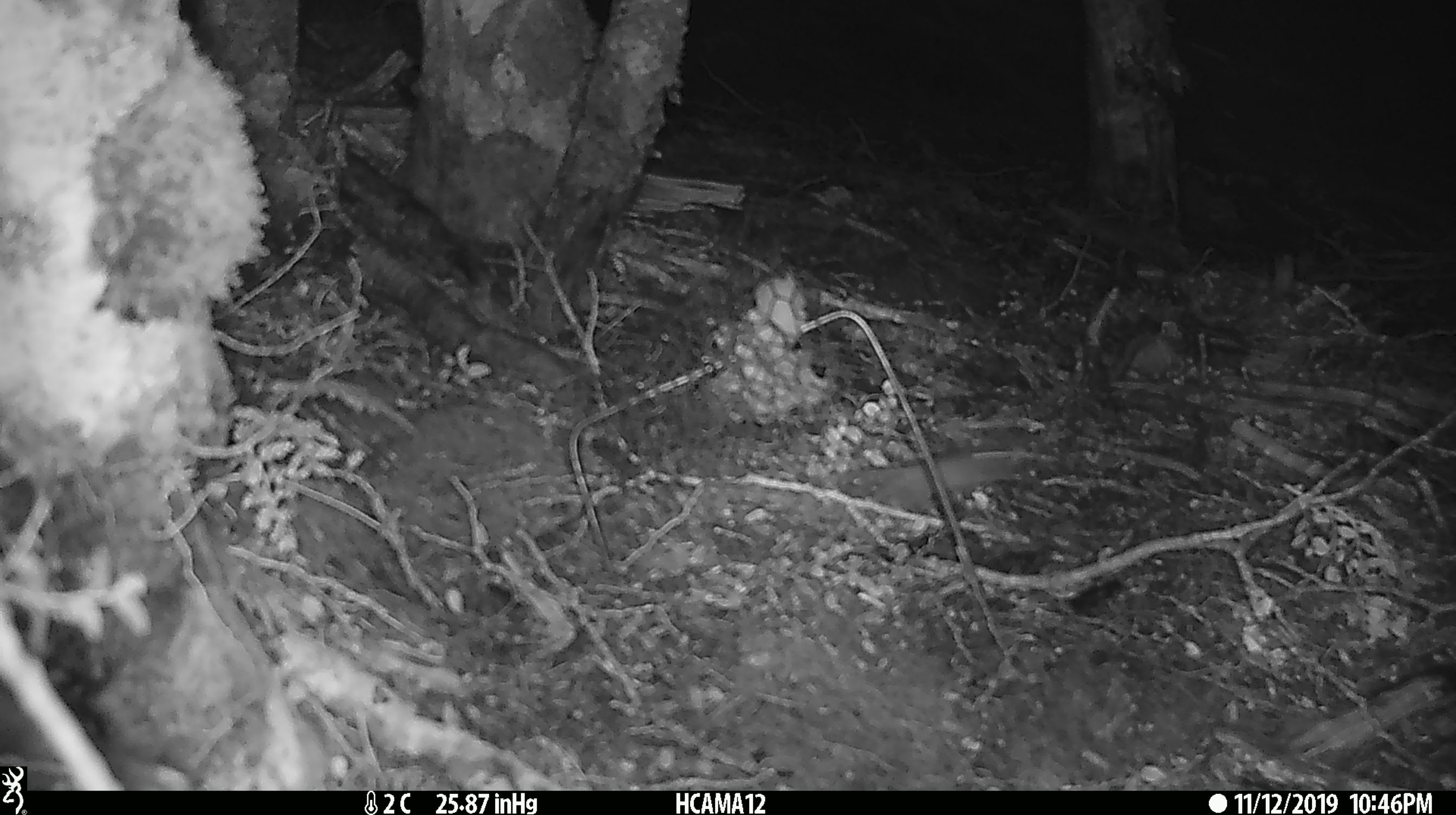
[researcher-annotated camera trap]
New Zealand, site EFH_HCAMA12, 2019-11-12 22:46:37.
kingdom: Animalia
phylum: Chordata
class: Mammalia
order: Rodentia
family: Muridae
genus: Mus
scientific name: Mus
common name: mouse